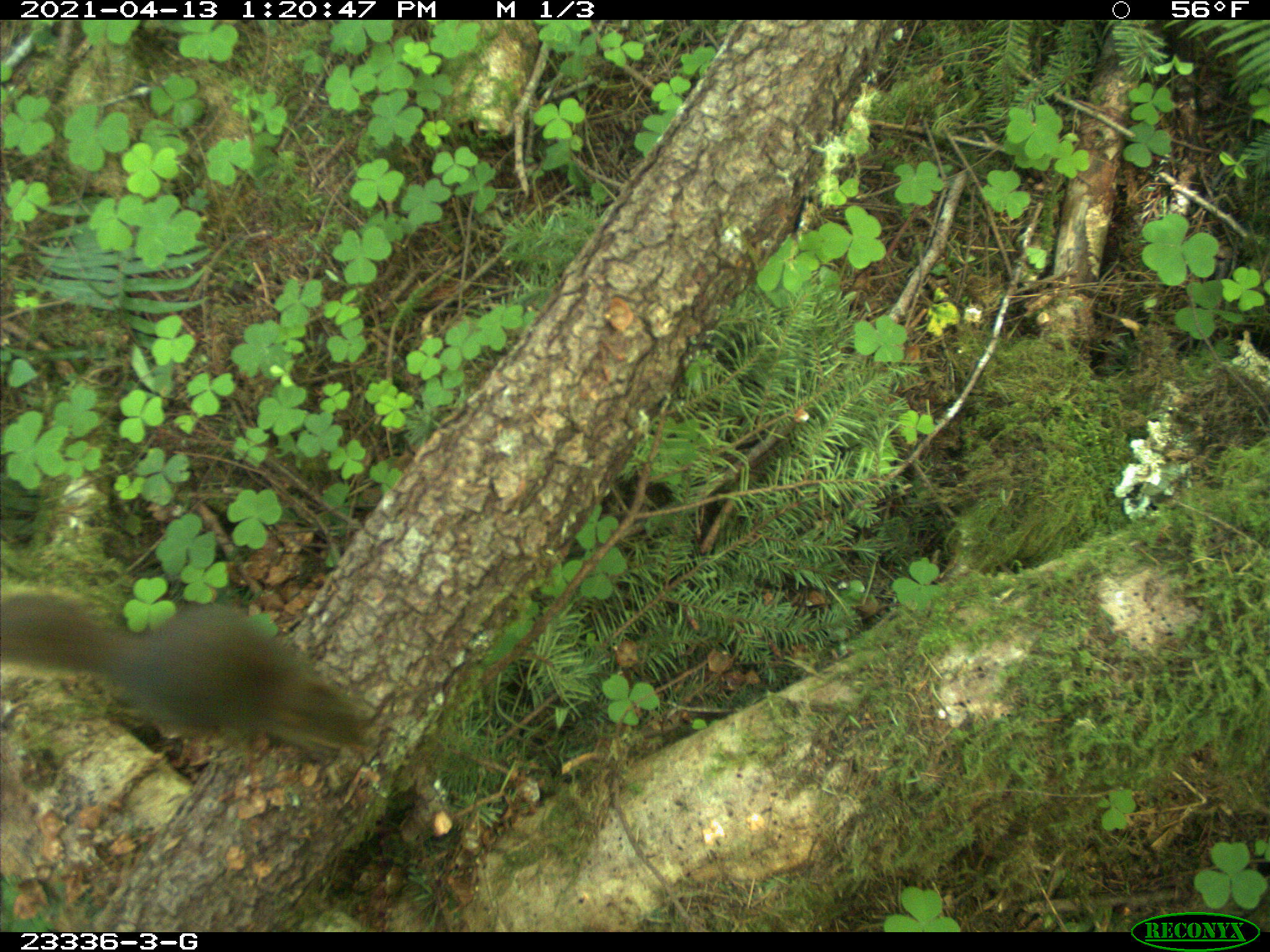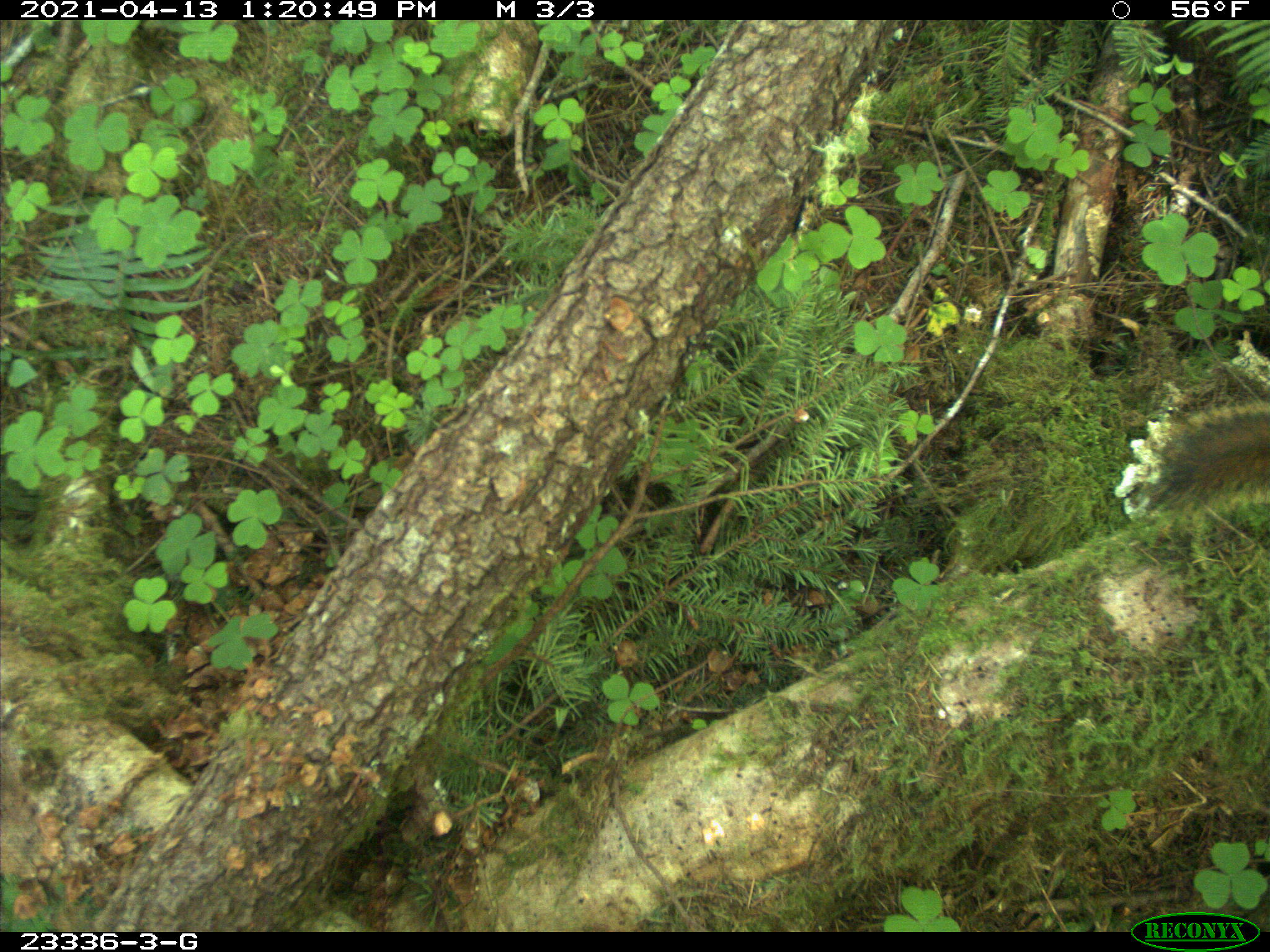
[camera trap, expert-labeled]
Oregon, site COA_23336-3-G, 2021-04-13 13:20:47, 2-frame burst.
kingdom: Animalia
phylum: Chordata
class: Mammalia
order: Rodentia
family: Sciuridae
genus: Tamiasciurus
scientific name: Tamiasciurus douglasii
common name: douglas squirrel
Douglas squirrel (Tamiasciurus douglasii).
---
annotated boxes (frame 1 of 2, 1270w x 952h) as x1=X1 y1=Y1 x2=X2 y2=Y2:
douglas squirrel: x1=0 y1=580 x2=382 y2=766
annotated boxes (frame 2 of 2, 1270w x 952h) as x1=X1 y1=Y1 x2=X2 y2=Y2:
douglas squirrel: x1=1131 y1=395 x2=1264 y2=530